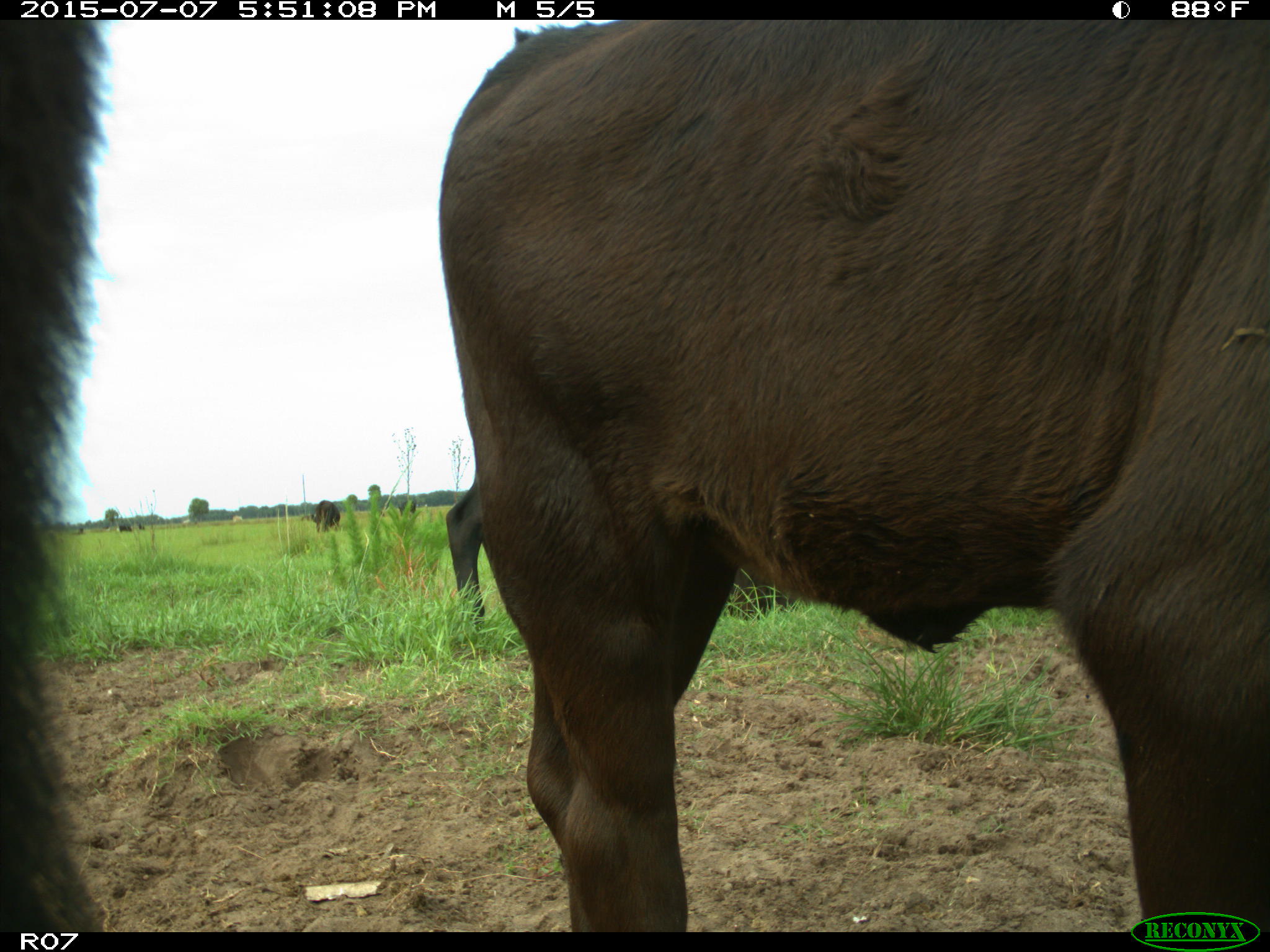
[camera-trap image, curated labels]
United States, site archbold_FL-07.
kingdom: Animalia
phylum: Chordata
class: Mammalia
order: Artiodactyla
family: Bovidae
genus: Bos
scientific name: Bos taurus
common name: domestic cow